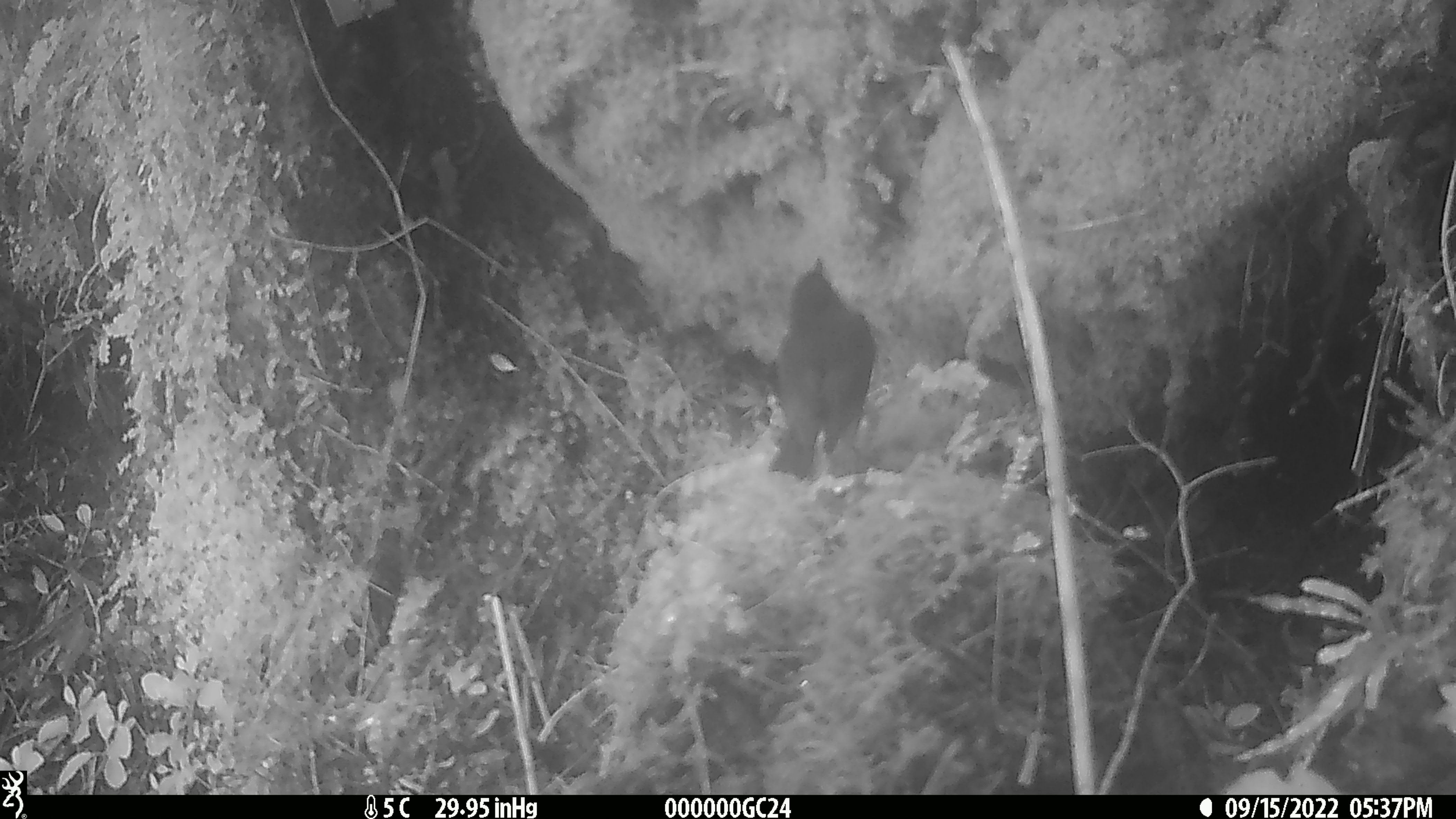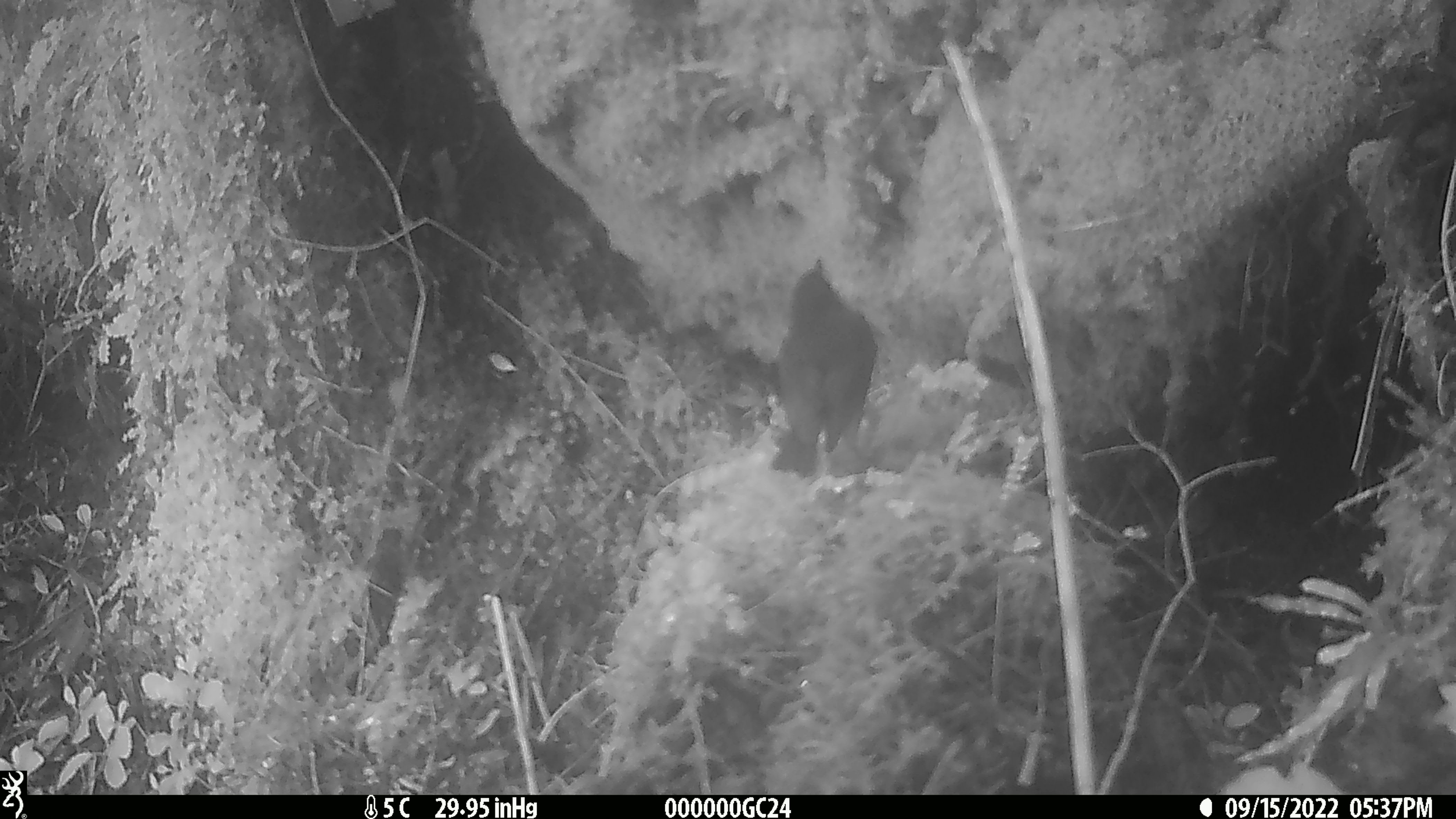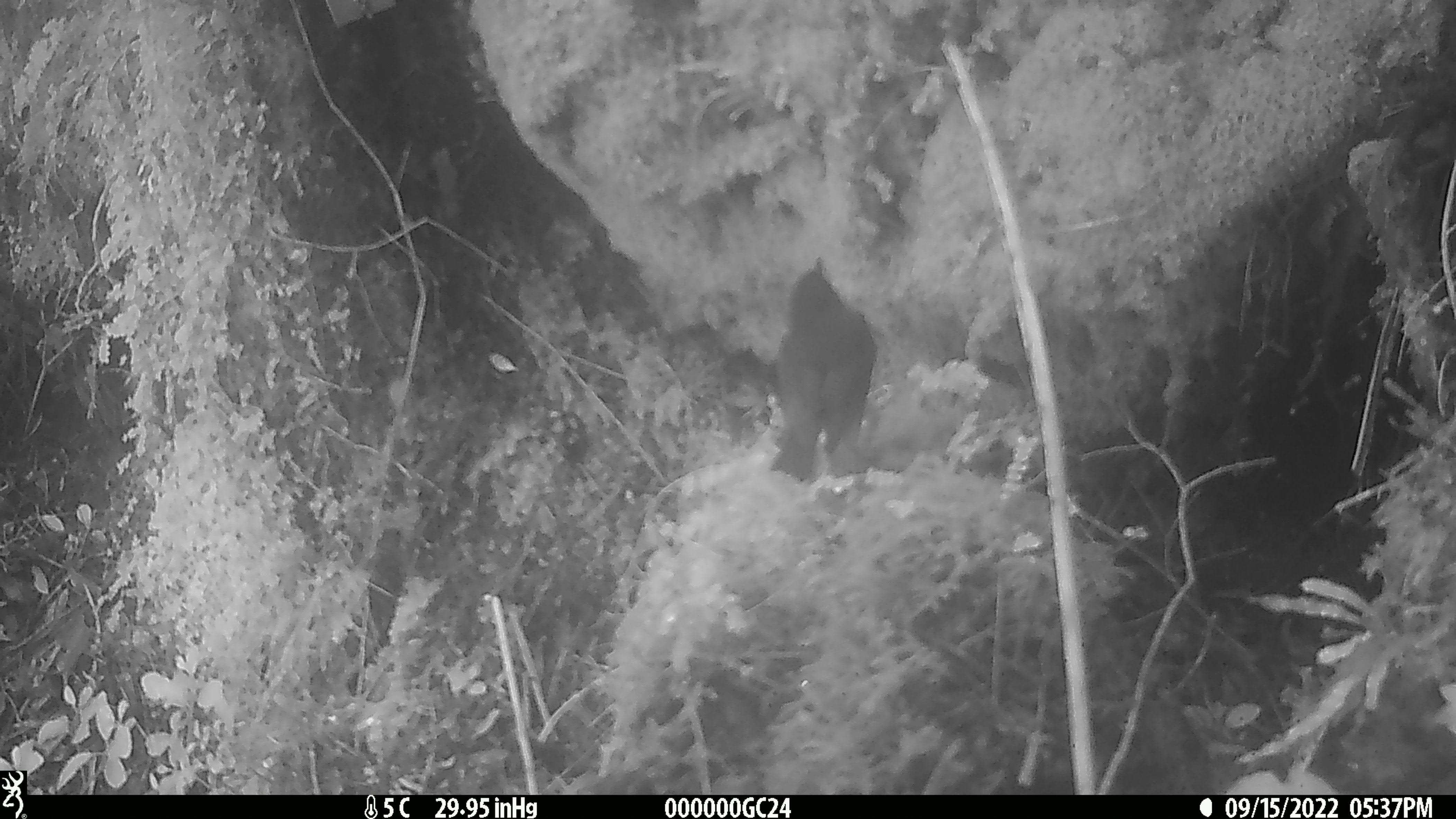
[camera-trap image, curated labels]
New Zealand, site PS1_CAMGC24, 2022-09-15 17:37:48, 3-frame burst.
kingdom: Animalia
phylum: Chordata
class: Aves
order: Passeriformes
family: Petroicidae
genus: Petroica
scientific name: Petroica australis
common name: new zealand robin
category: robin